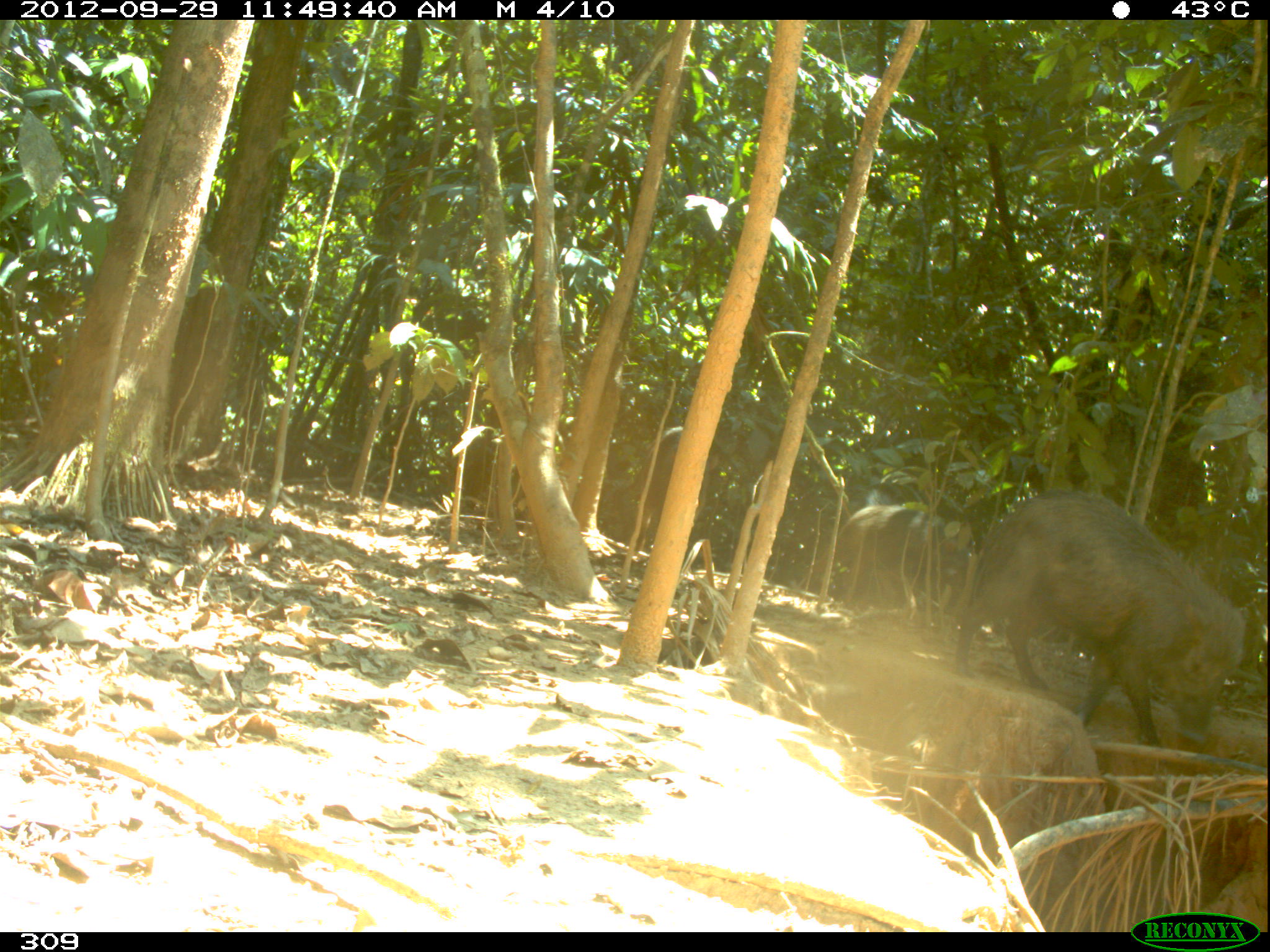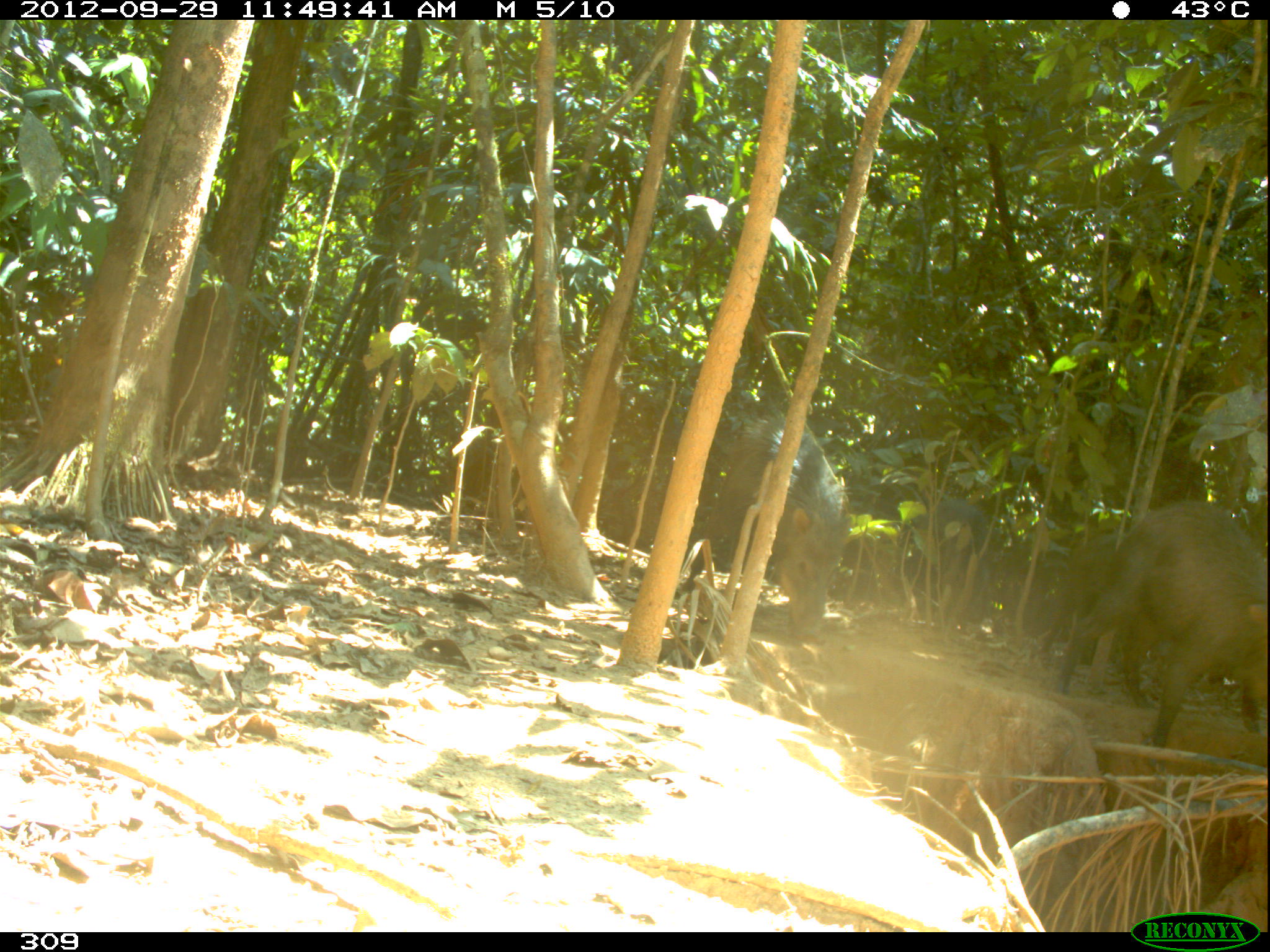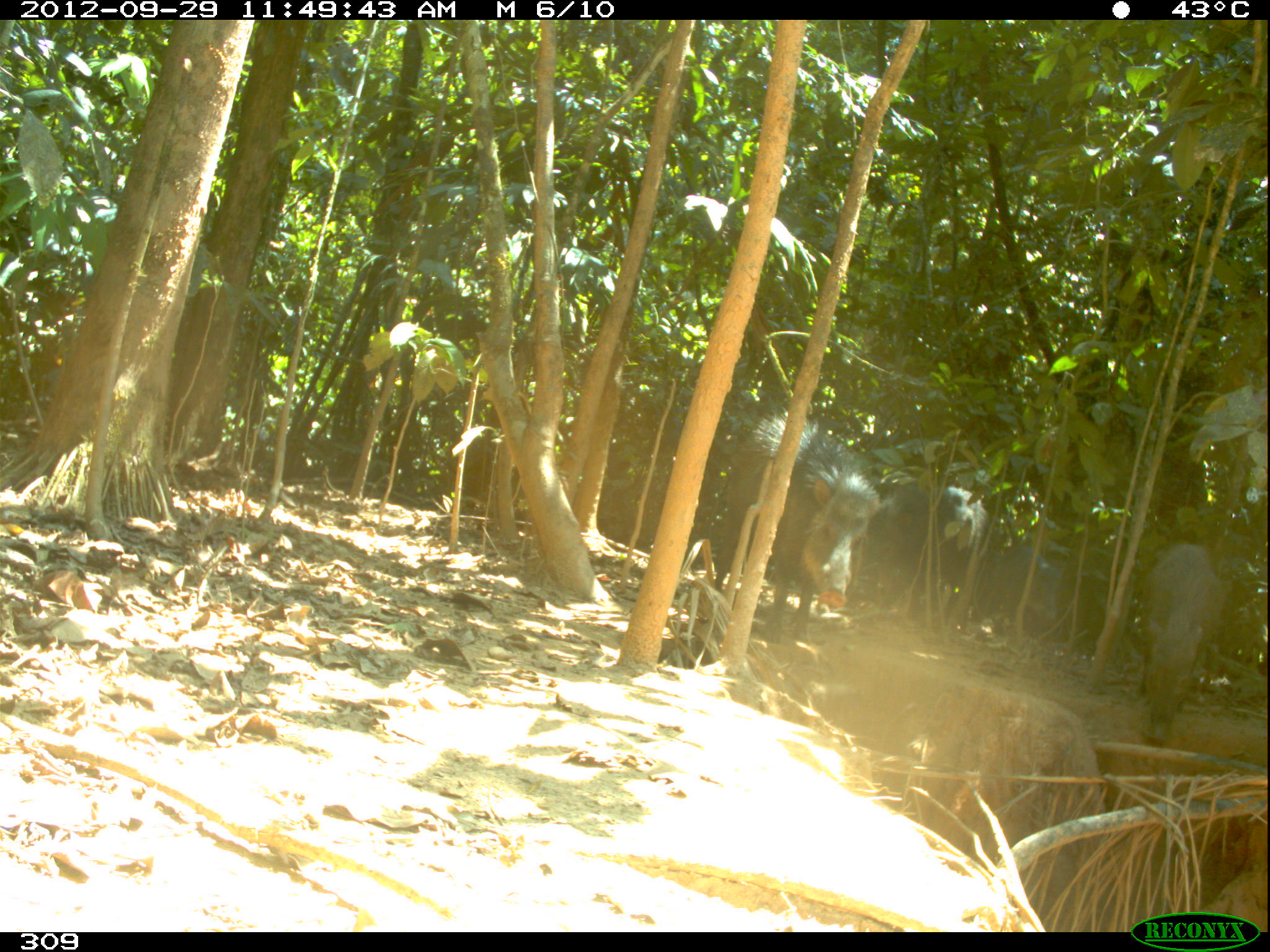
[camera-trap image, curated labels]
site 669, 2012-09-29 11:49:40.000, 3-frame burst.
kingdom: Animalia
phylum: Chordata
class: Mammalia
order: Artiodactyla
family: Tayassuidae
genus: Tayassu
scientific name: Tayassu pecari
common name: white-lipped peccary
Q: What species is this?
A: Tayassu pecari (white-lipped peccary).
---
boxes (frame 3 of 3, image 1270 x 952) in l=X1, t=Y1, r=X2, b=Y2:
tayassu pecari: l=714, t=416, r=879, b=643; l=1140, t=543, r=1223, b=745; l=867, t=486, r=989, b=622; l=980, t=546, r=1058, b=639